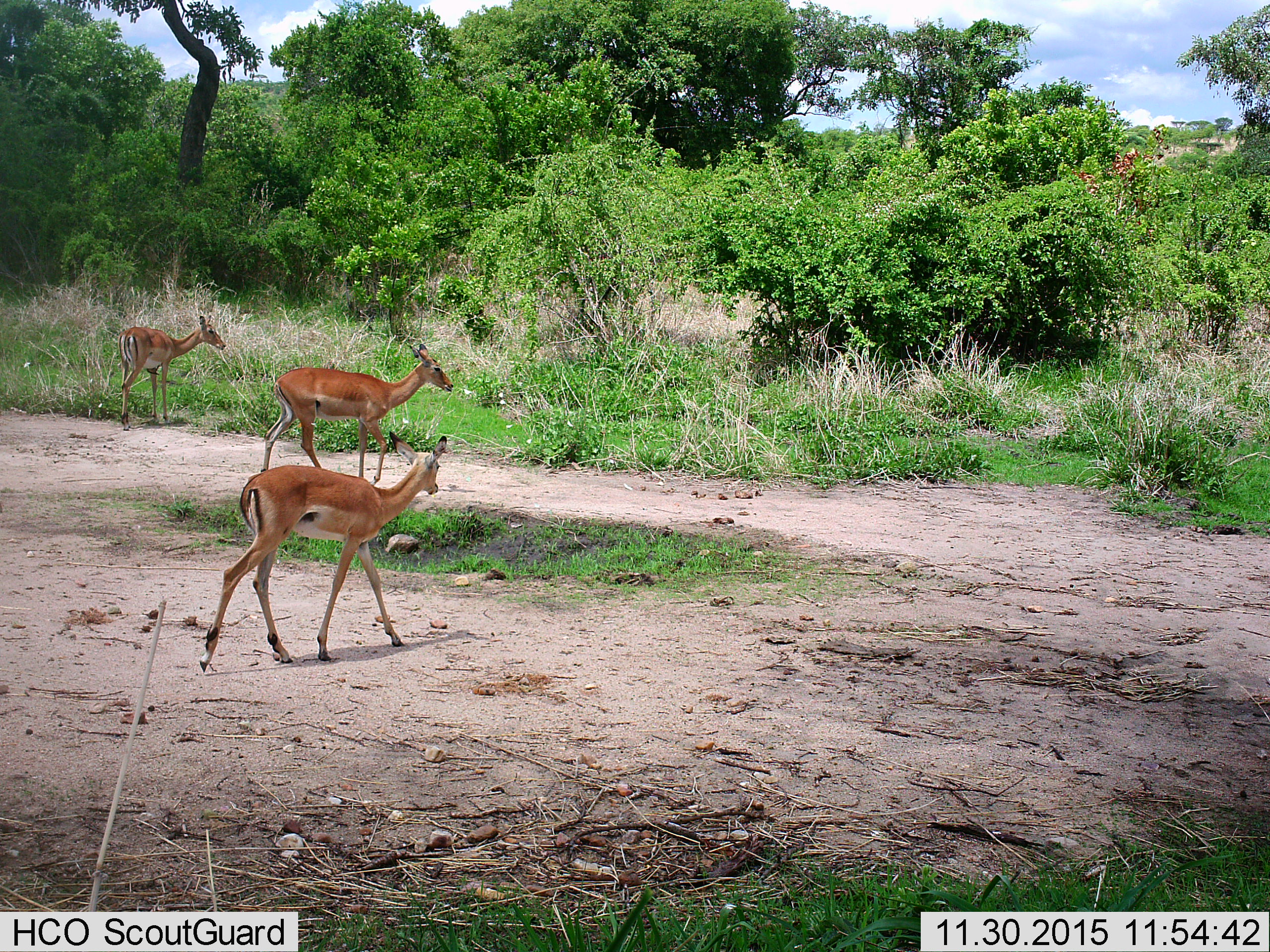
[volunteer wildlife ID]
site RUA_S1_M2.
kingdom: Animalia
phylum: Chordata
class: Mammalia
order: Artiodactyla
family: Bovidae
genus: Aepyceros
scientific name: Aepyceros melampus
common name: impala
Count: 3.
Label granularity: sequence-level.